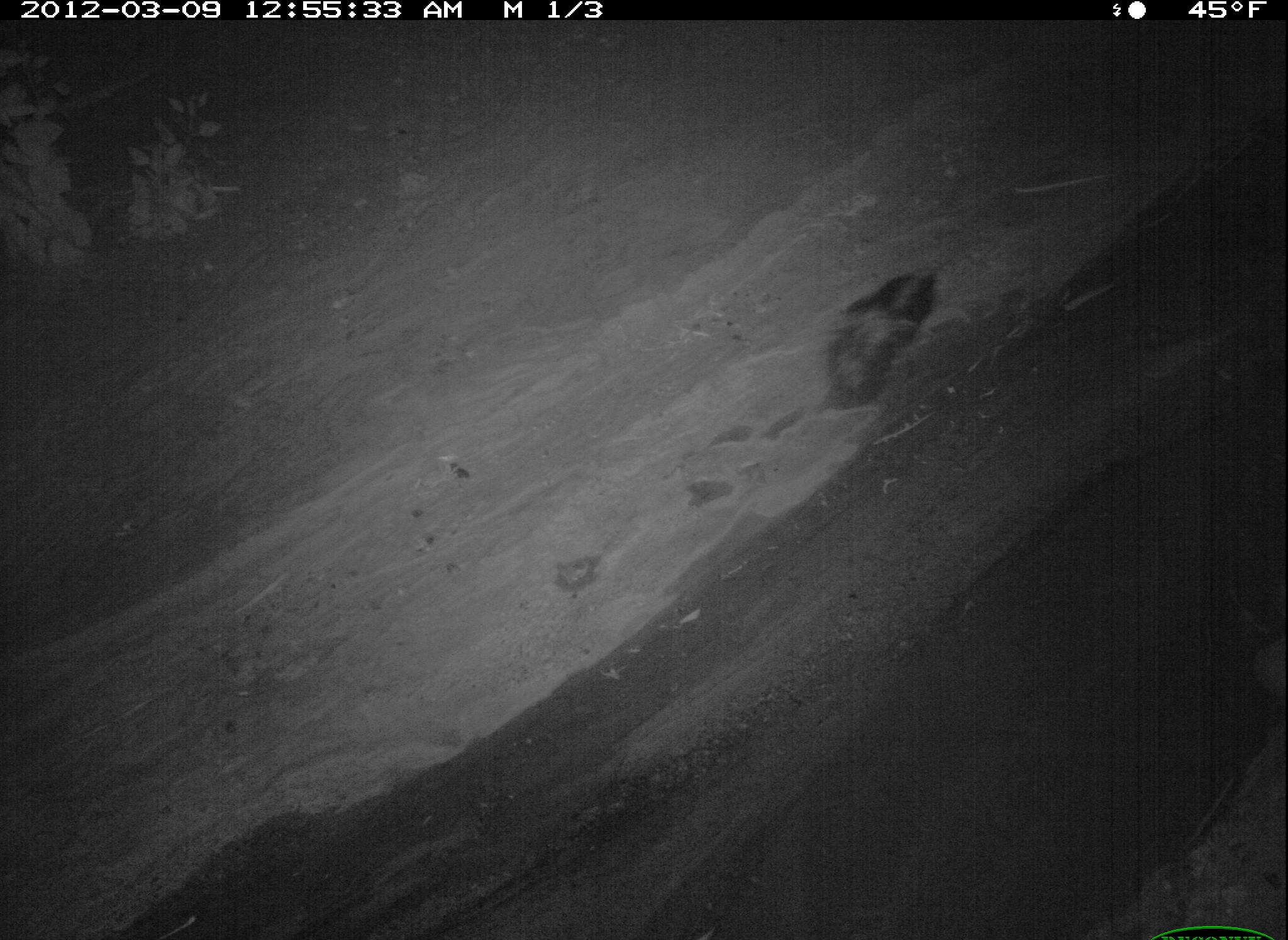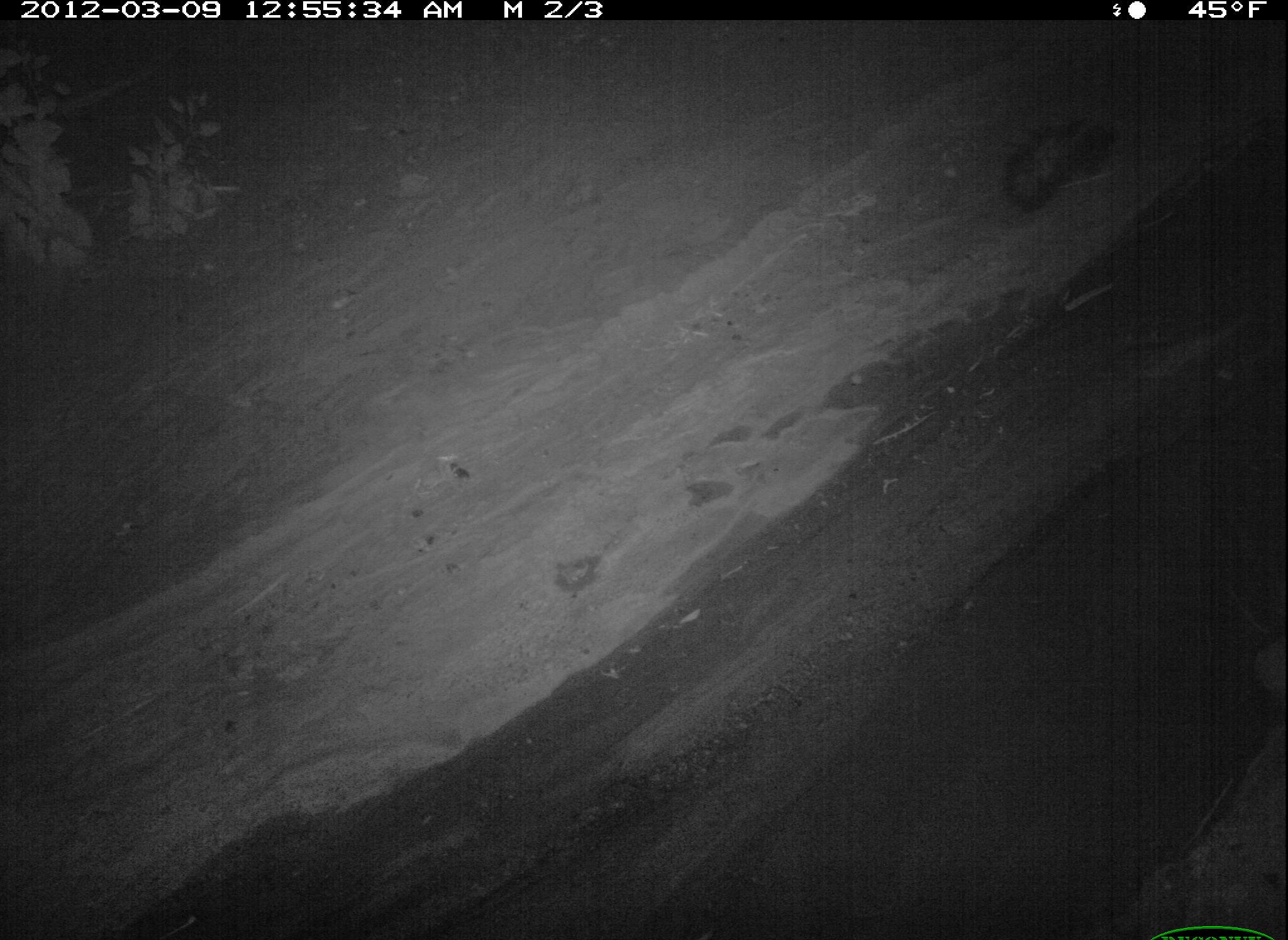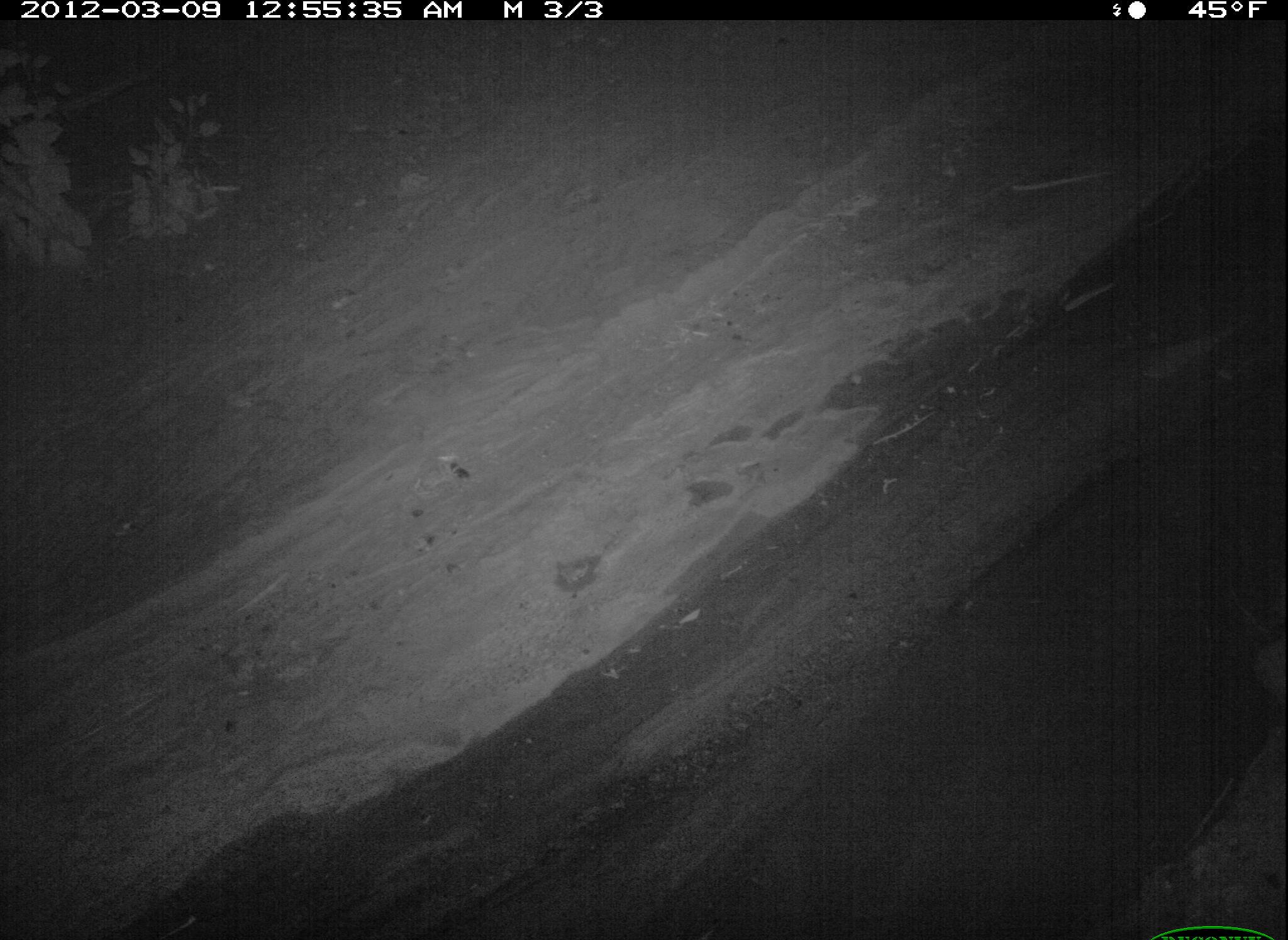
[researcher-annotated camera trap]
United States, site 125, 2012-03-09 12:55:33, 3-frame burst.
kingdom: Animalia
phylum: Chordata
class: Mammalia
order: Carnivora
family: Mephitidae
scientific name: Mephitidae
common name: skunk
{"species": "skunk (Mephitidae)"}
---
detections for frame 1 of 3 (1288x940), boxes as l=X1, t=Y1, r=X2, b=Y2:
skunk: l=819, t=258, r=948, b=421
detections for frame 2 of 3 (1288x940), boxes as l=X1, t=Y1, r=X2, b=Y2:
skunk: l=990, t=105, r=1128, b=222